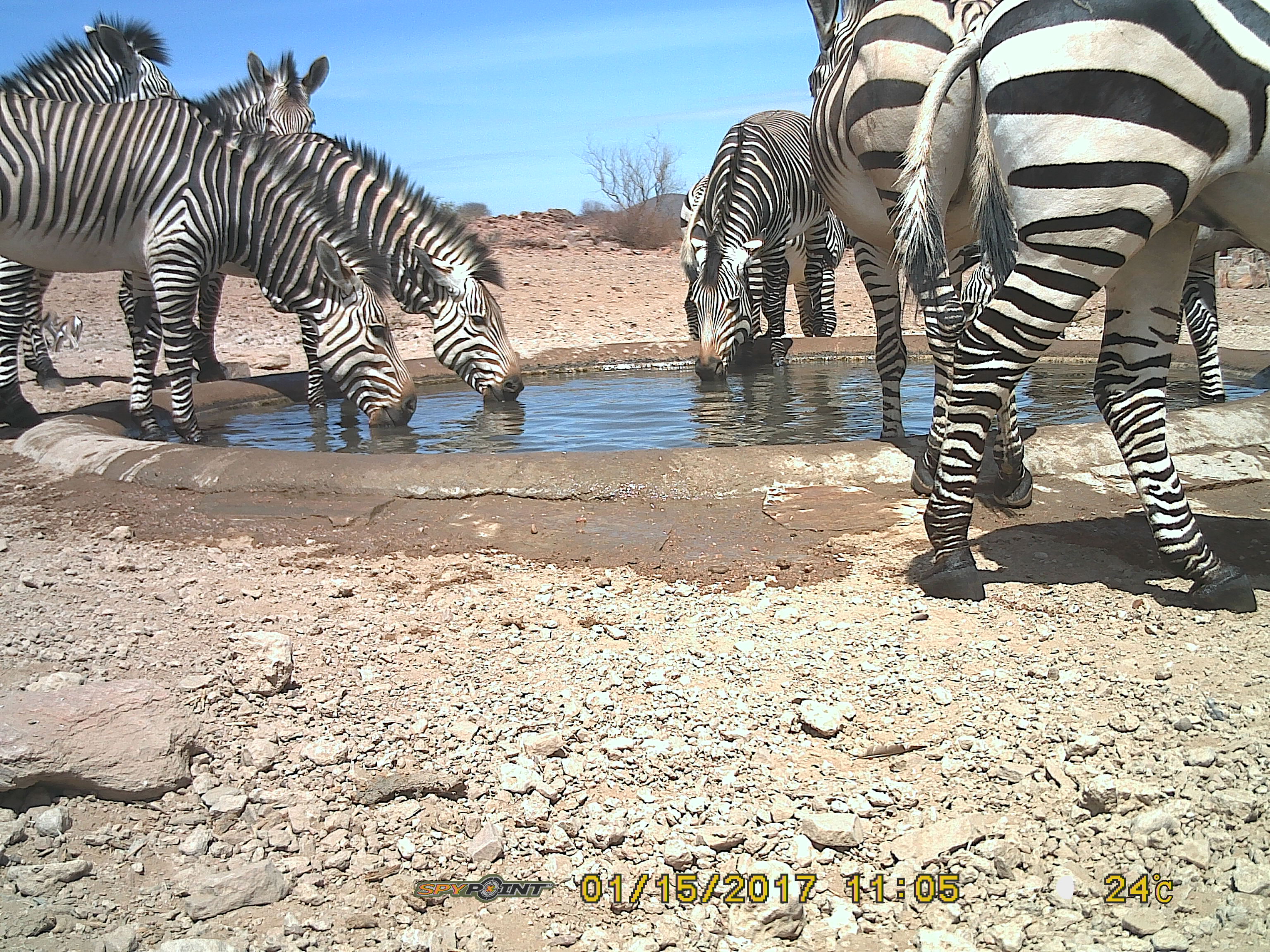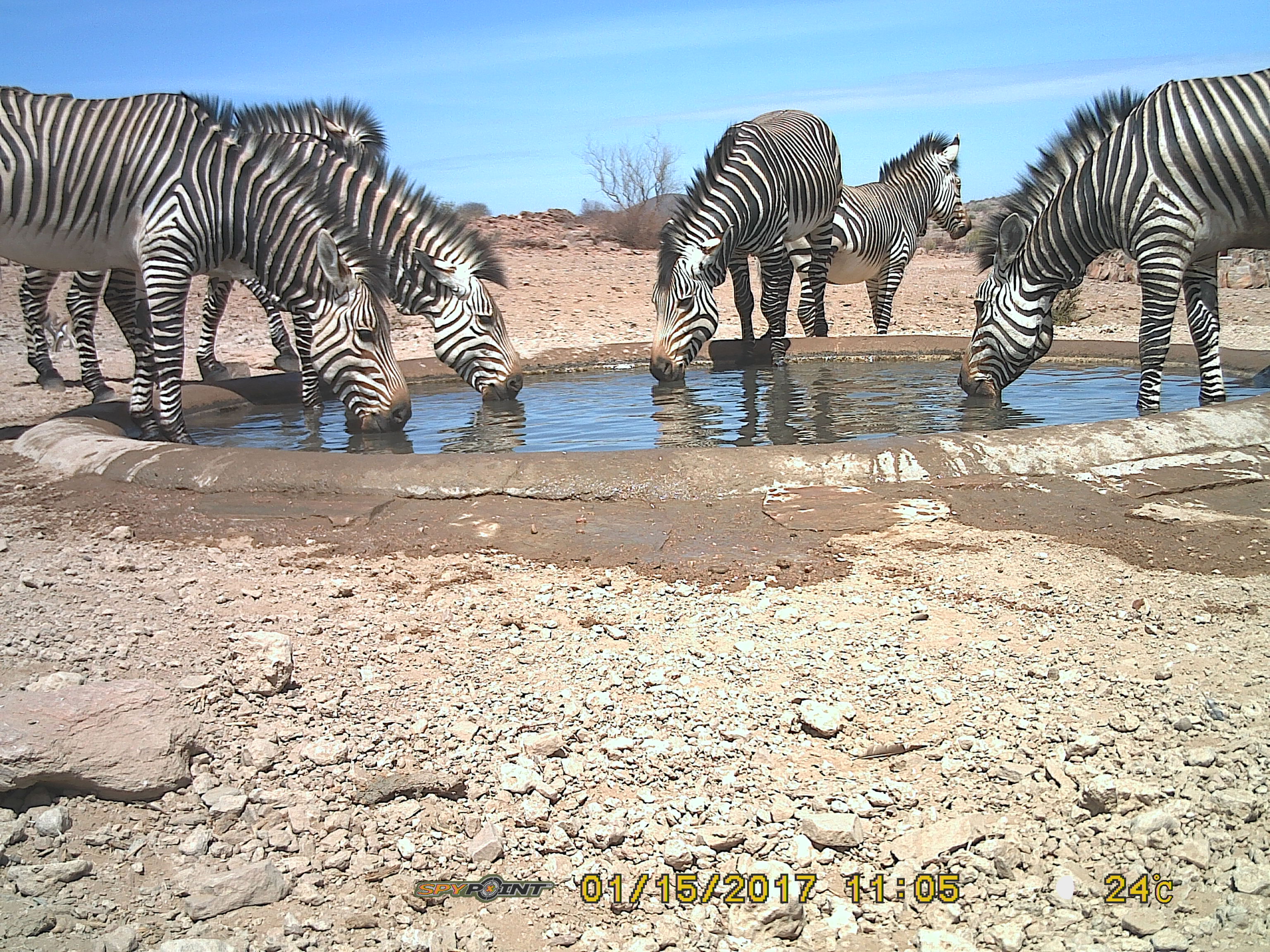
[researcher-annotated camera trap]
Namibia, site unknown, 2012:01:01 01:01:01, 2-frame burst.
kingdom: Animalia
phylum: Chordata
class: Mammalia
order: Perissodactyla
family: Equidae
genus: Equus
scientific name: Equus zebra hartmannae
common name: hartmann's mountain zebra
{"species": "Equus zebra hartmannae (hartmann's mountain zebra)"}